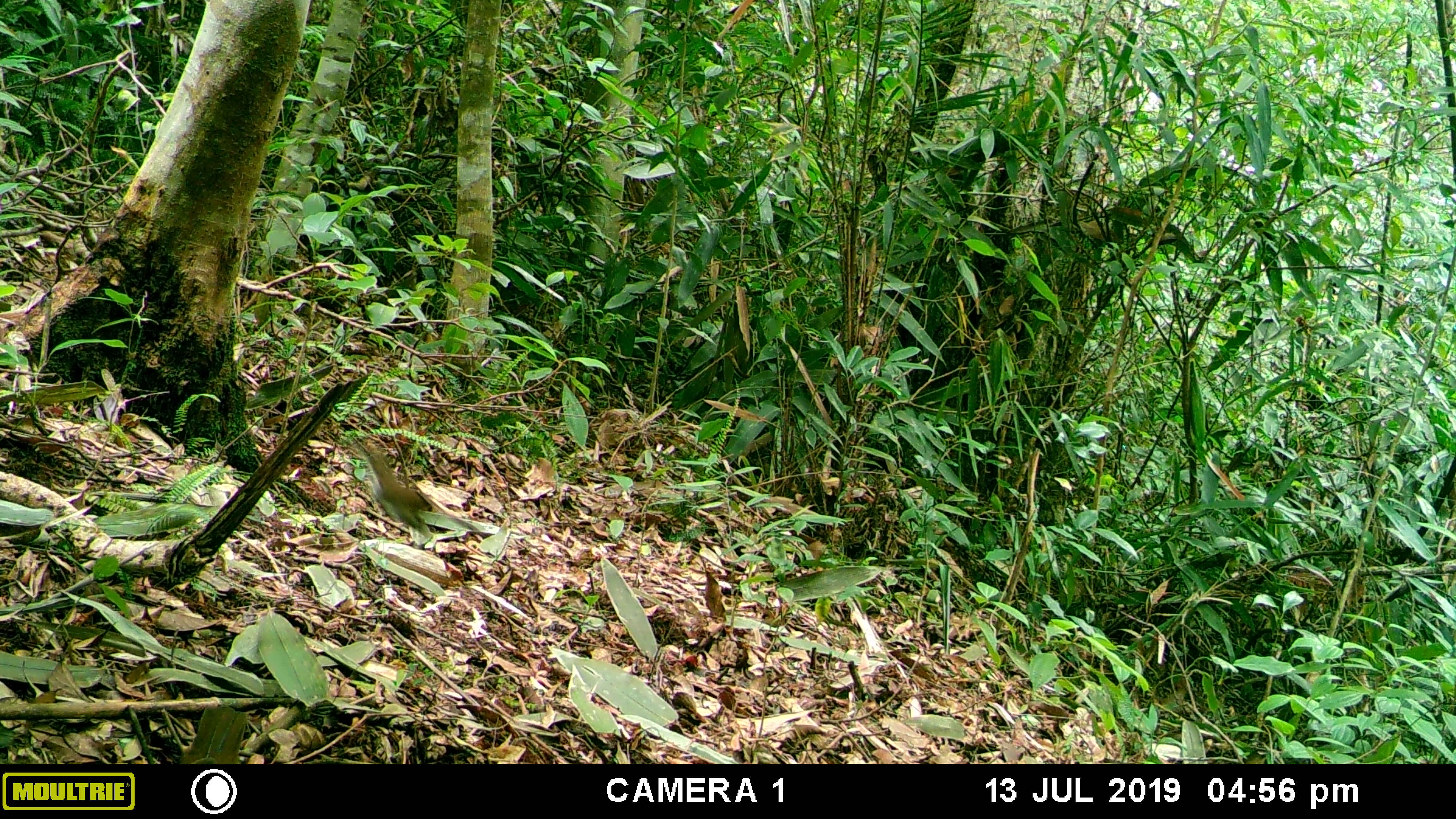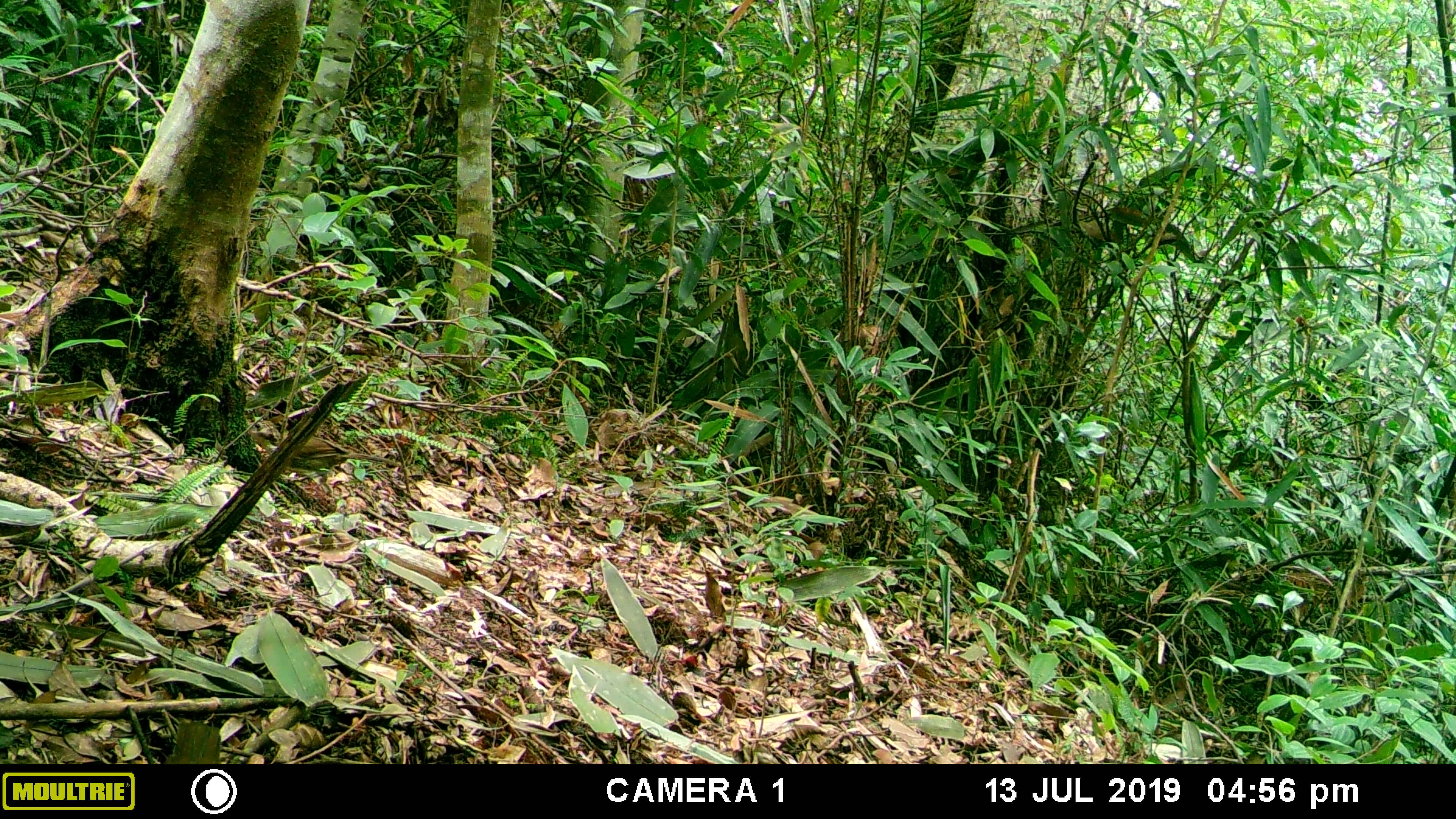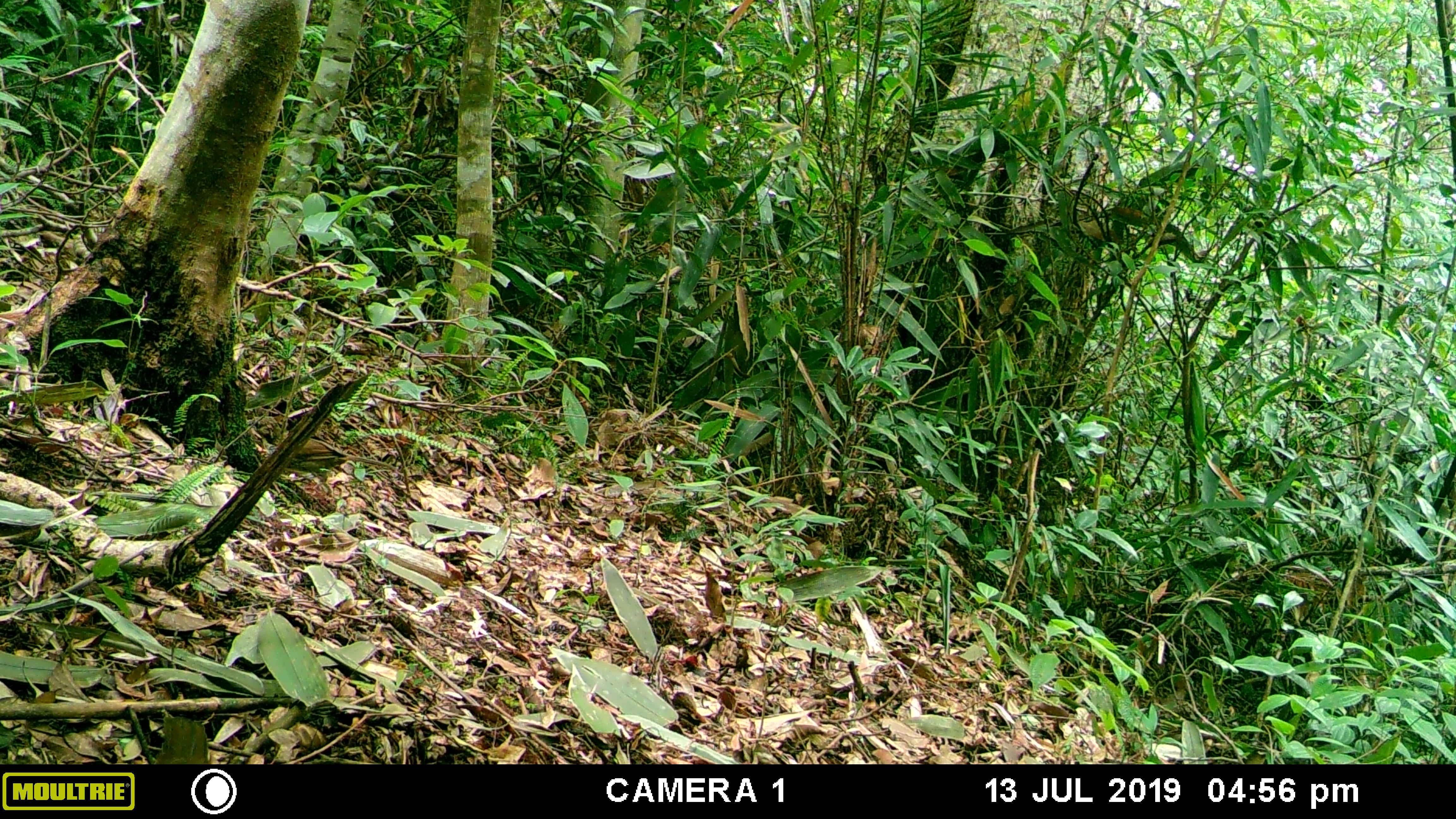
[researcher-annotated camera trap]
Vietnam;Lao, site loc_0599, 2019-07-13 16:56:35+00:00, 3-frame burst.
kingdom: Animalia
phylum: Chordata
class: Aves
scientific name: Aves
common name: bird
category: unidentified bird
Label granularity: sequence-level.